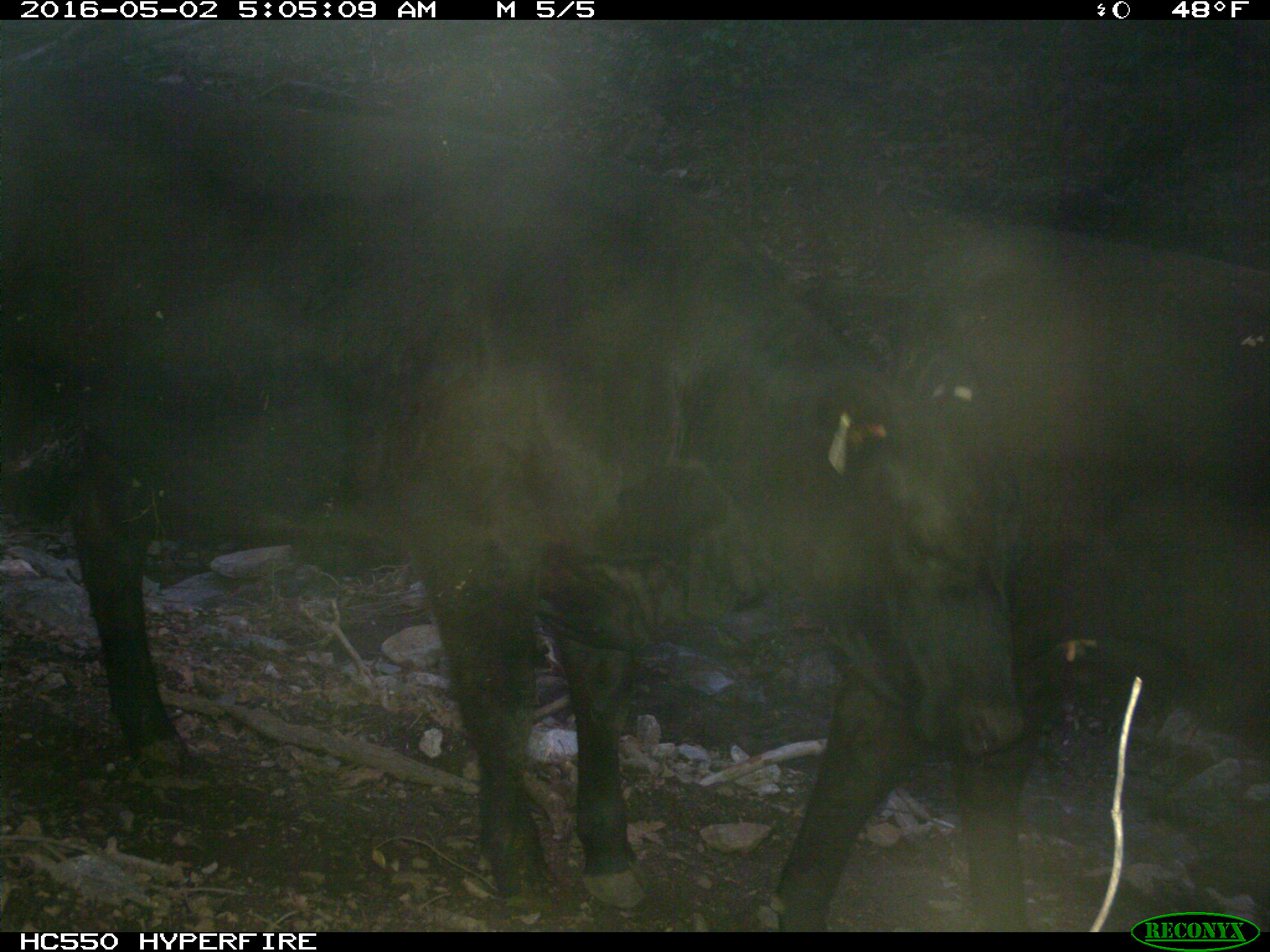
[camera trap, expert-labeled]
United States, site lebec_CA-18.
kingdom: Animalia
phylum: Chordata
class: Mammalia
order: Artiodactyla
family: Bovidae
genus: Bos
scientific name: Bos taurus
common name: domestic cow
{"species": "Bos taurus (domestic cow)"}